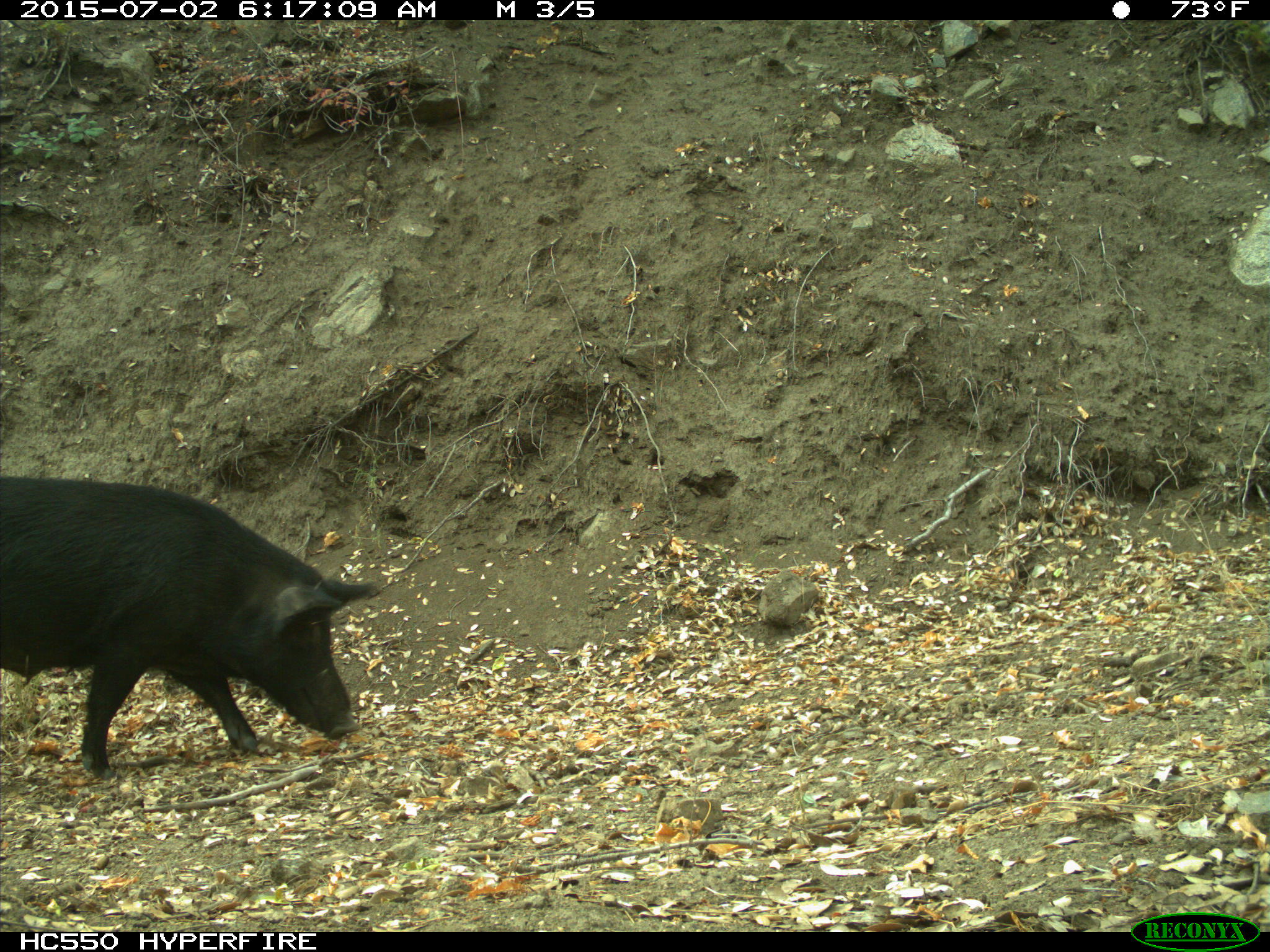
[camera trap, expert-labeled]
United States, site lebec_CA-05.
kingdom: Animalia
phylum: Chordata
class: Mammalia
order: Artiodactyla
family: Suidae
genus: Sus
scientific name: Sus scrofa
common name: wild boar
Sus scrofa (wild boar).